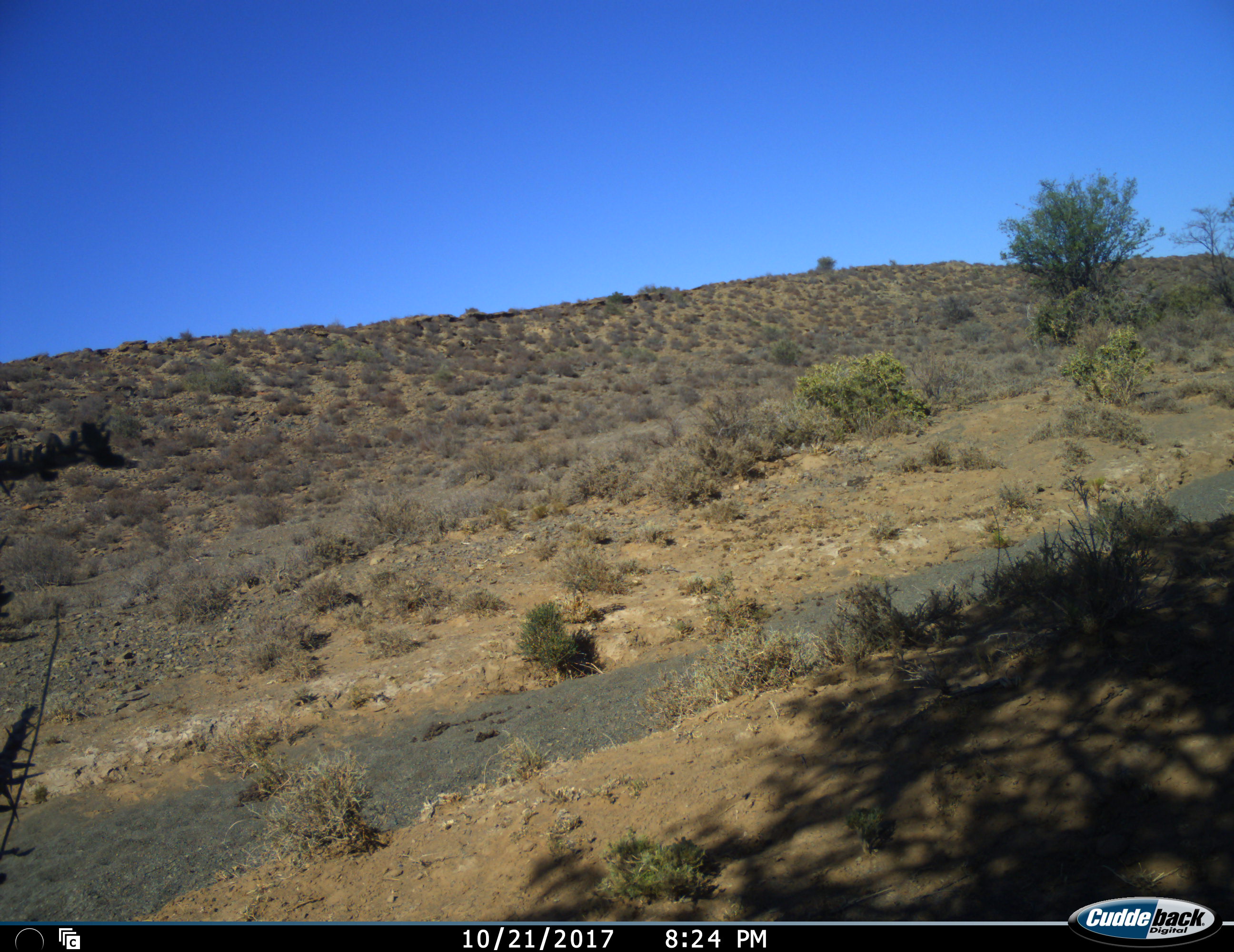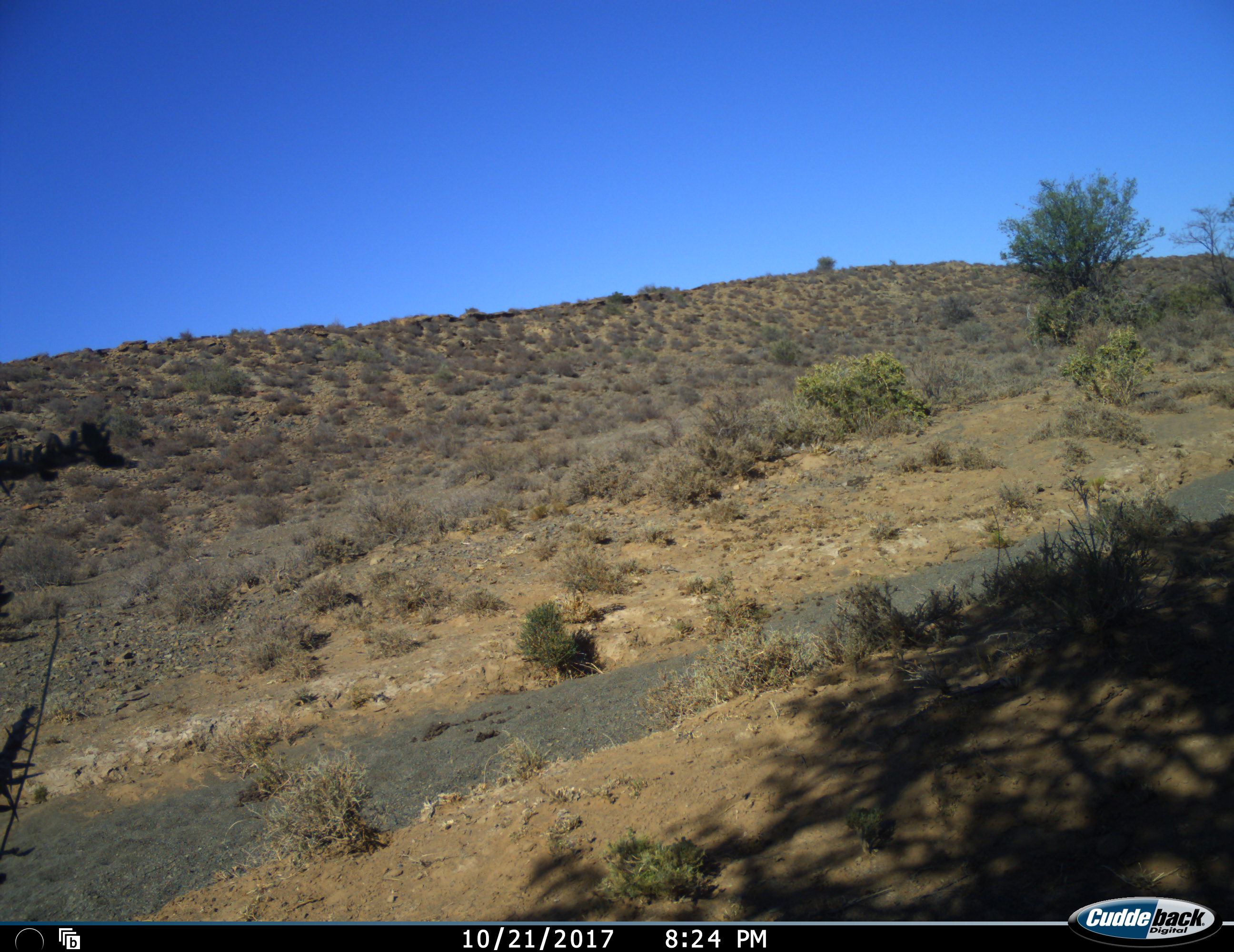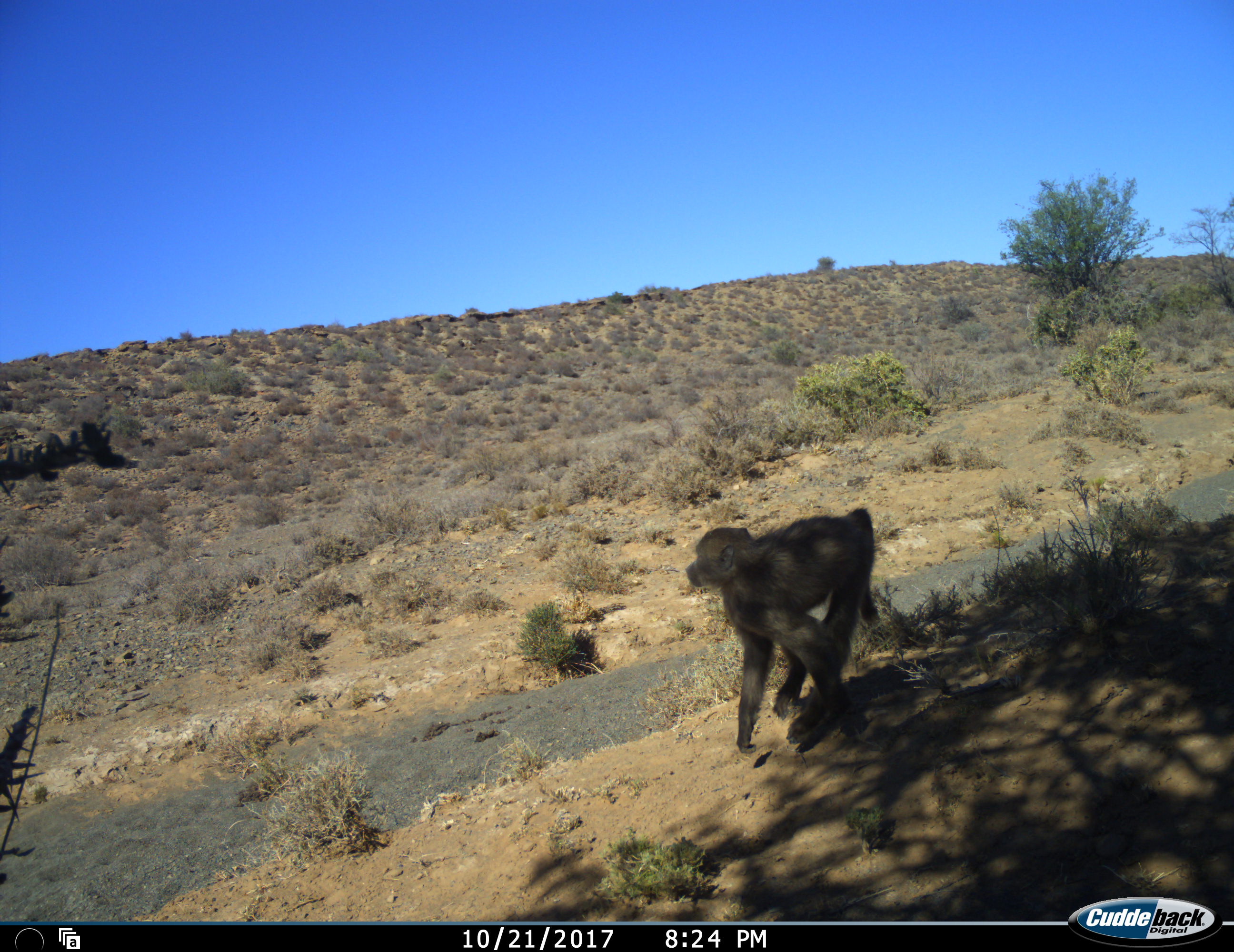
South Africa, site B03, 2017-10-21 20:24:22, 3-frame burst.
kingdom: Animalia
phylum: Chordata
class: Mammalia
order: Primates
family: Cercopithecidae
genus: Papio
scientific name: Papio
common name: baboon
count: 1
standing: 12%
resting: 0%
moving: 100%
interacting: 0%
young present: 0%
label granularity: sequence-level